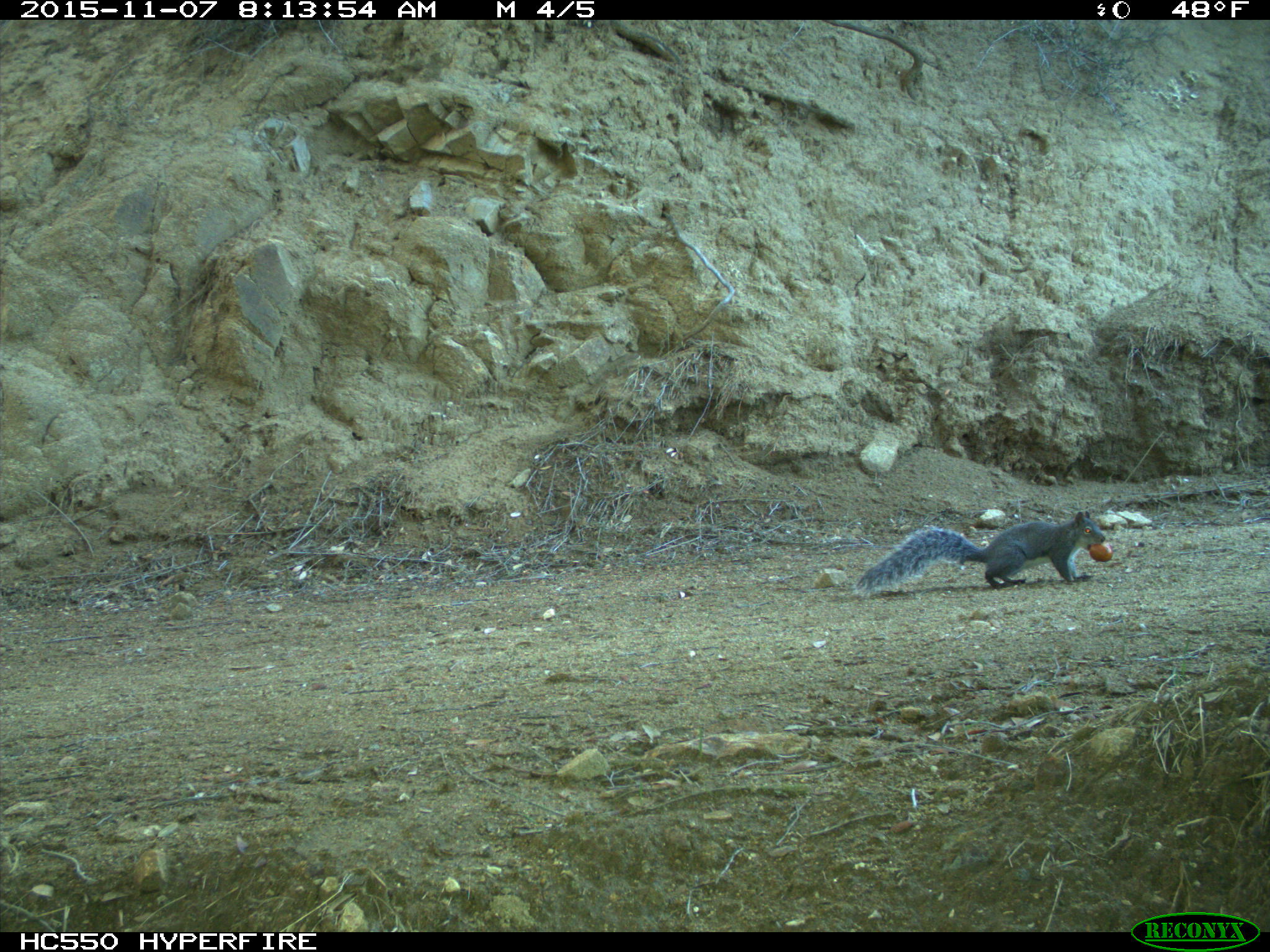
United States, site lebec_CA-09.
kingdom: Animalia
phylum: Chordata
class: Mammalia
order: Rodentia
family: Sciuridae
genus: Sciurus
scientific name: Sciurus carolinensis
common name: eastern gray squirrel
Sciurus carolinensis (eastern gray squirrel).